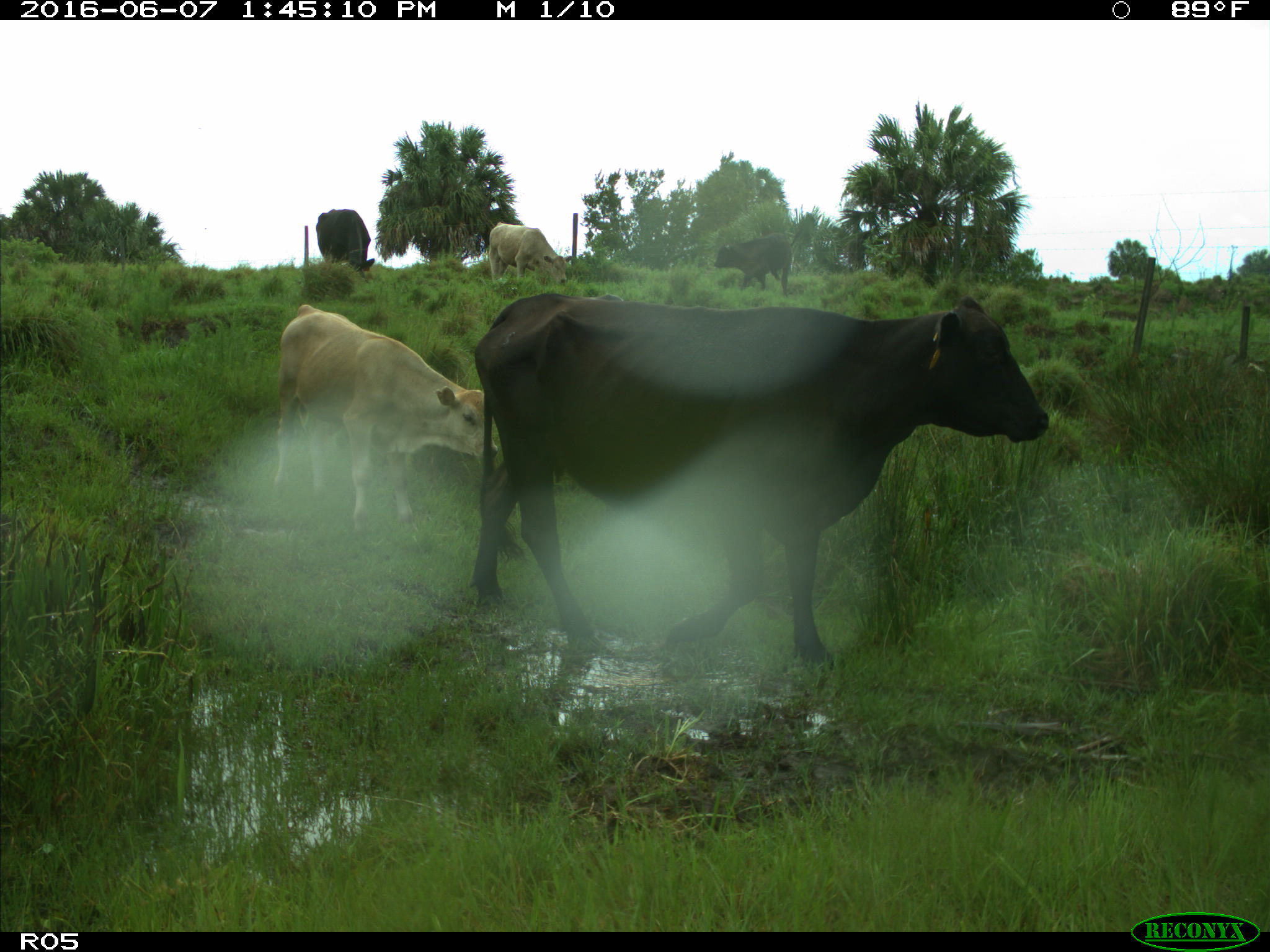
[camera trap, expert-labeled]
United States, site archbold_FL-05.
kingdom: Animalia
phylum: Chordata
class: Mammalia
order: Artiodactyla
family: Bovidae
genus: Bos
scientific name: Bos taurus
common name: domestic cow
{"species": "Bos taurus (domestic cow)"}